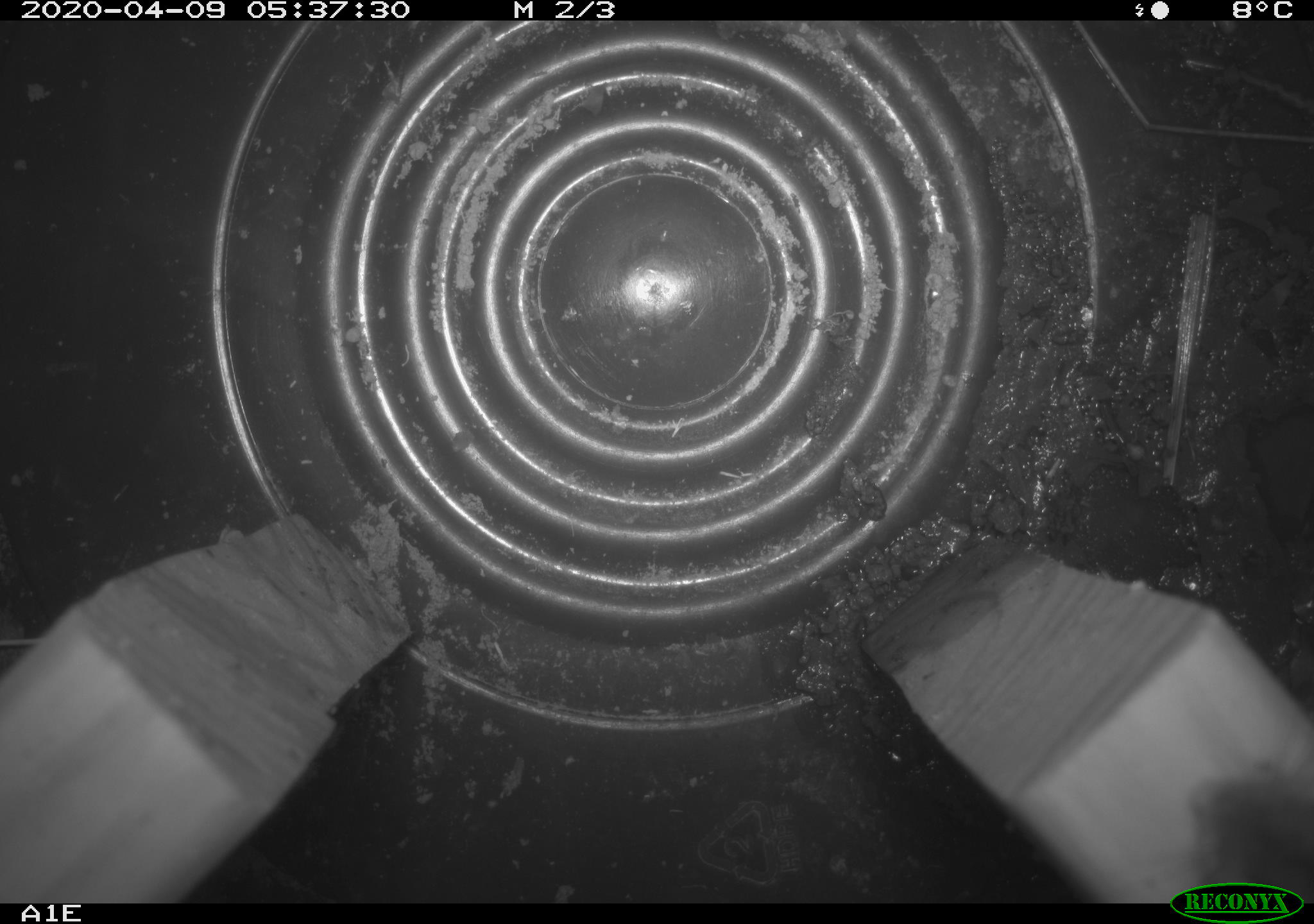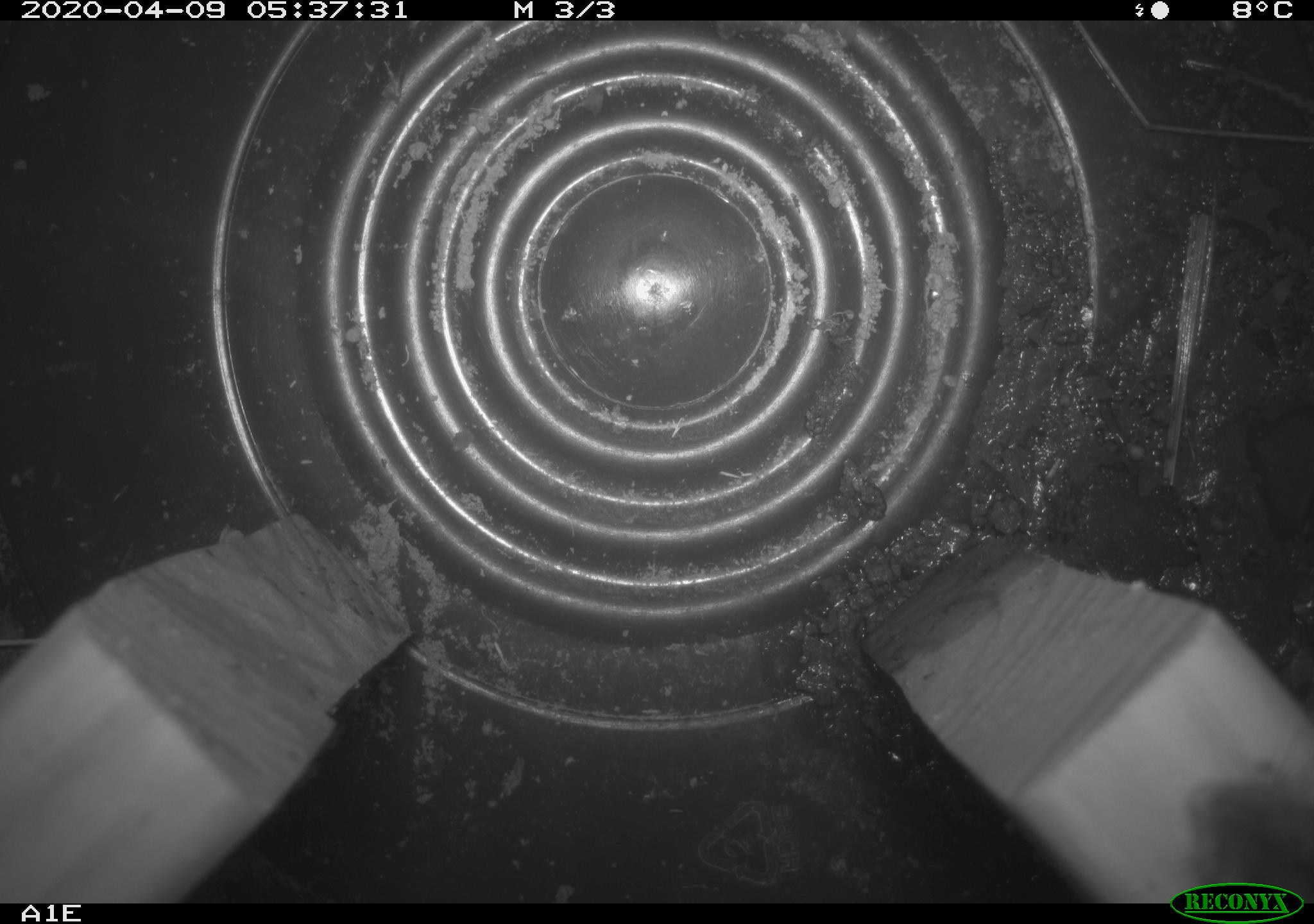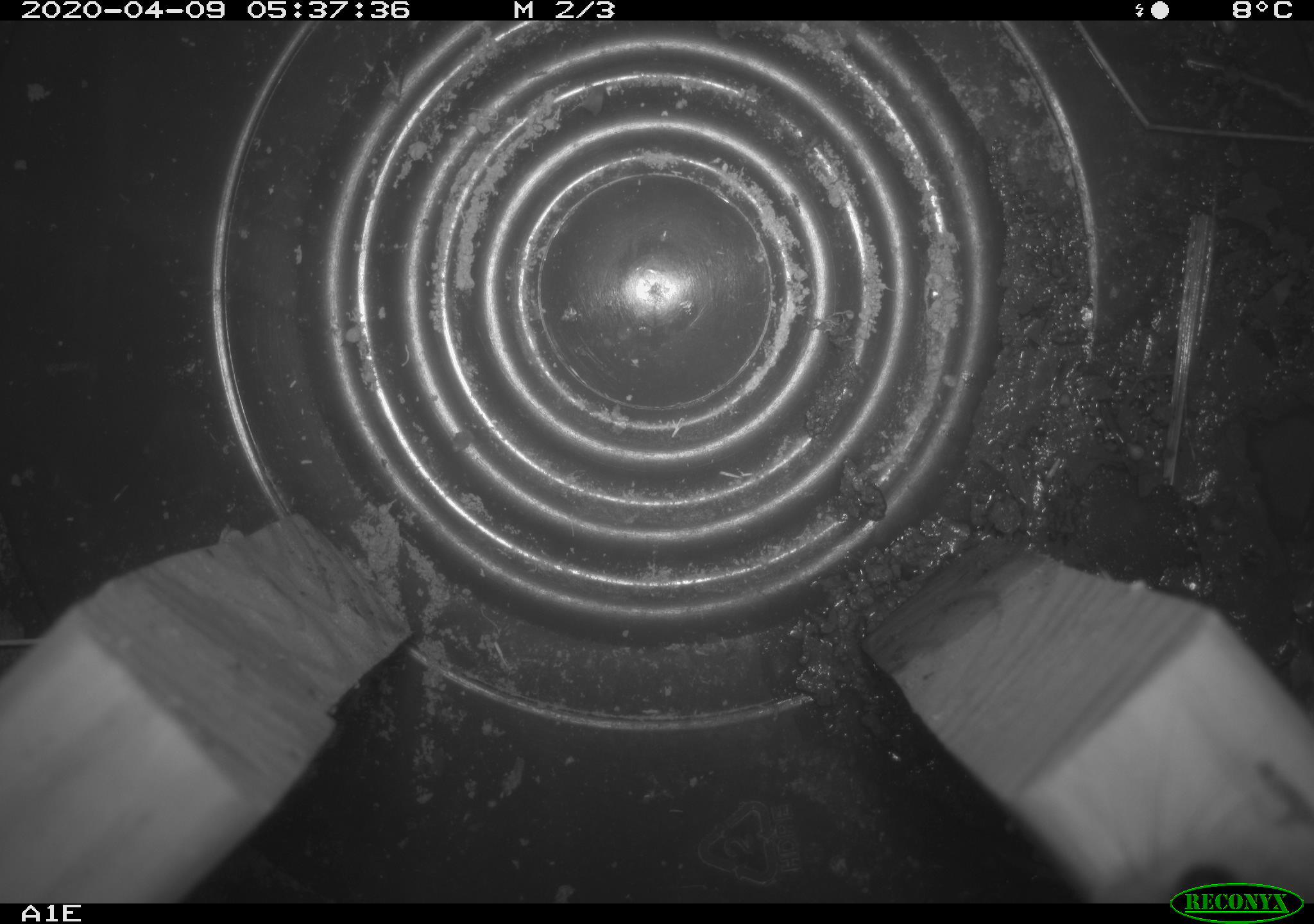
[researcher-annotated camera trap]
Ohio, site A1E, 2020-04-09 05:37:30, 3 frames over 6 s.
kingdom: Animalia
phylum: Chordata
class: Mammalia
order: Rodentia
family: Cricetidae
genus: Peromyscus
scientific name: Peromyscus leucopus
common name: white-footed mouse